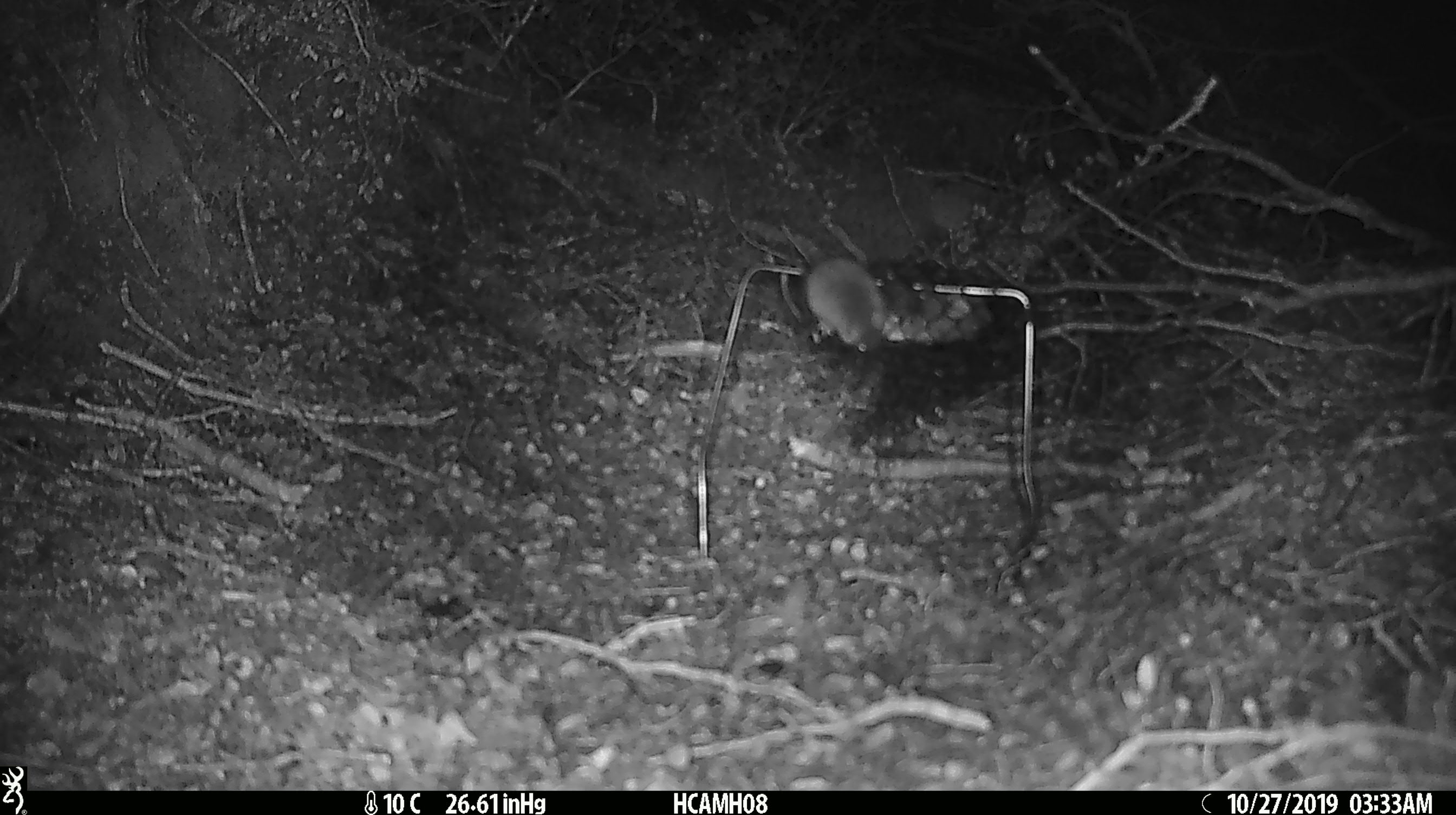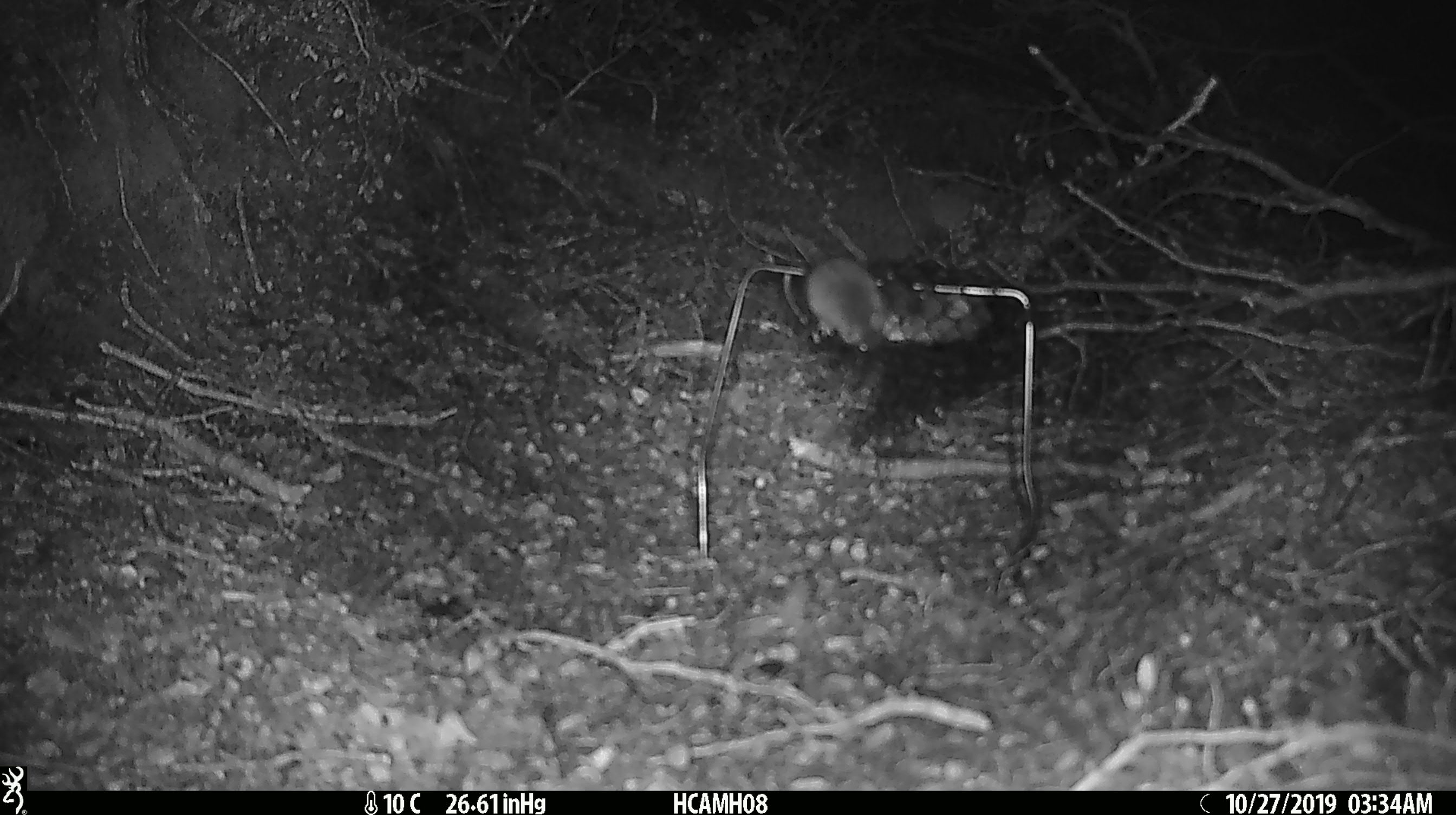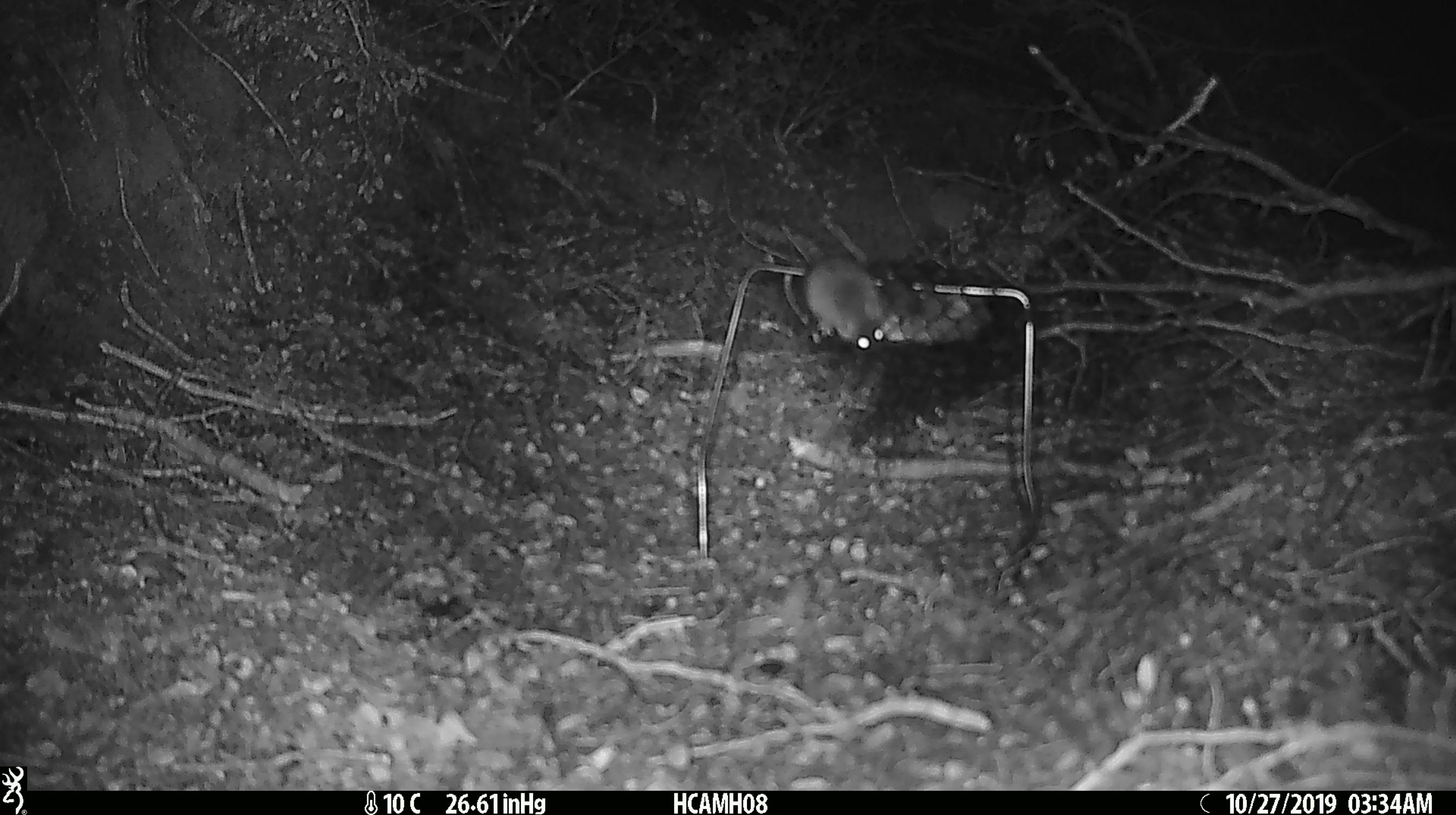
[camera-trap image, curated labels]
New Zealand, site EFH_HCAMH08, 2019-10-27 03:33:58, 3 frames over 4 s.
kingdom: Animalia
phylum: Chordata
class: Mammalia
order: Rodentia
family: Muridae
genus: Mus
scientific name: Mus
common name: mouse